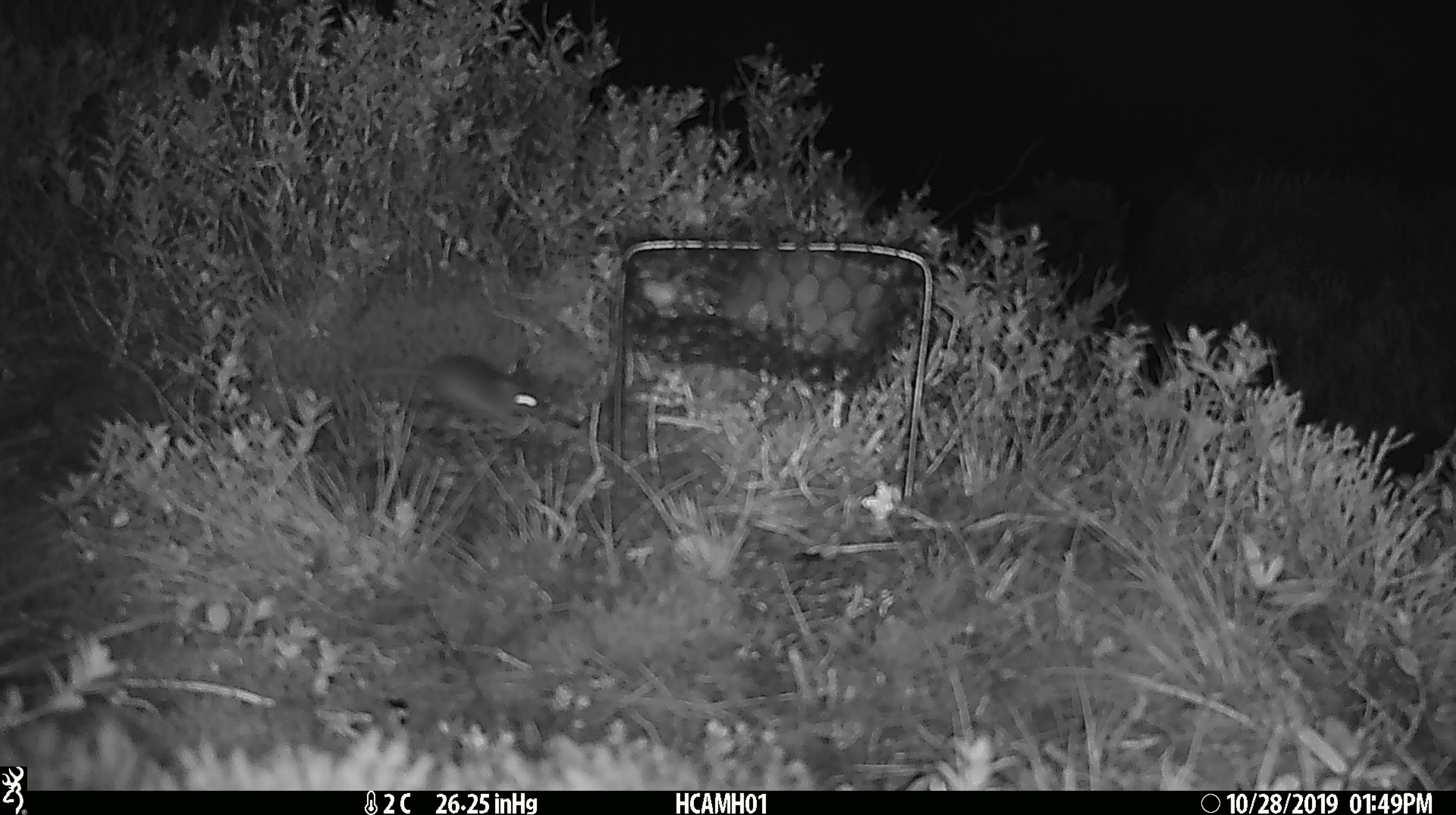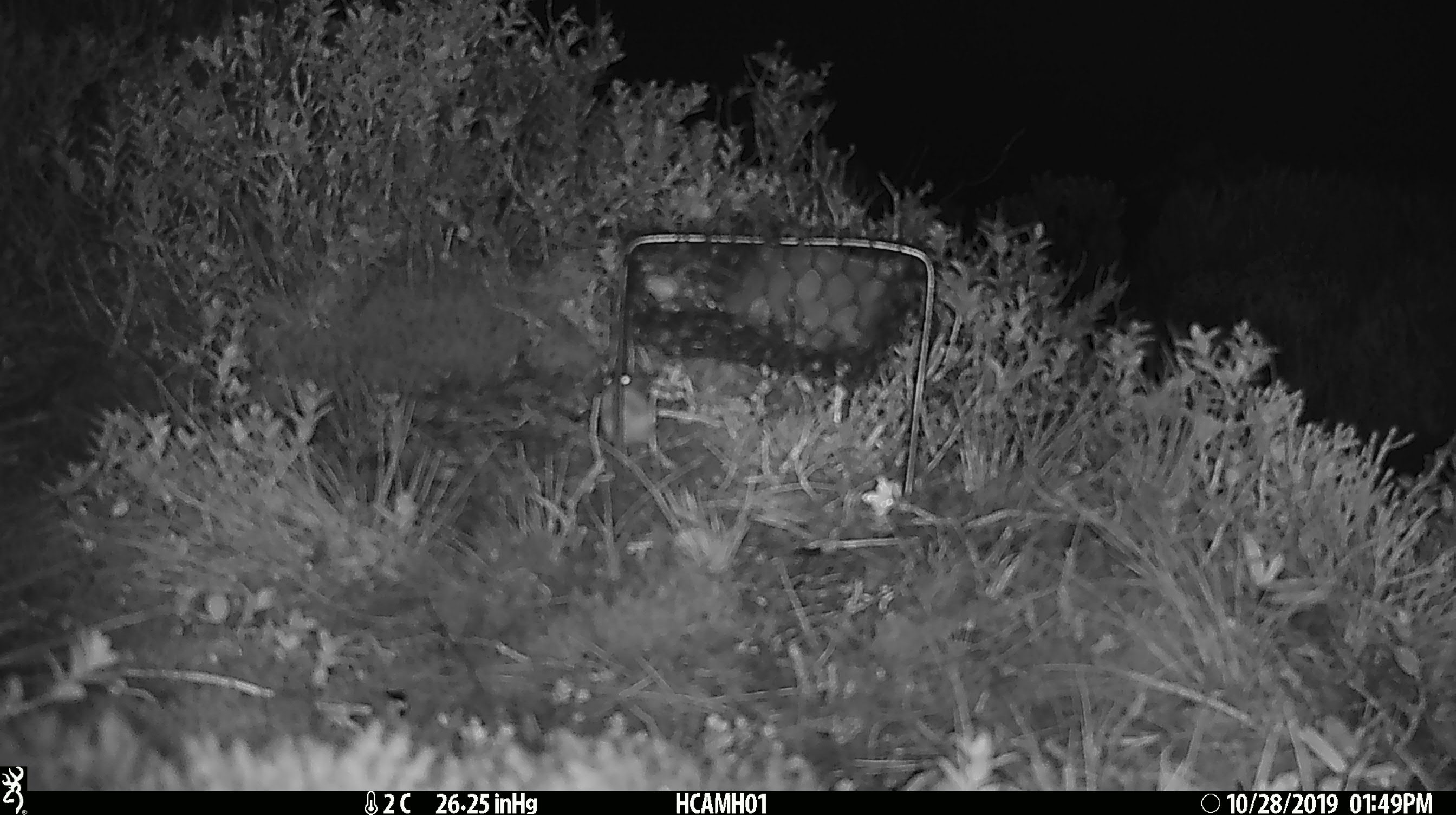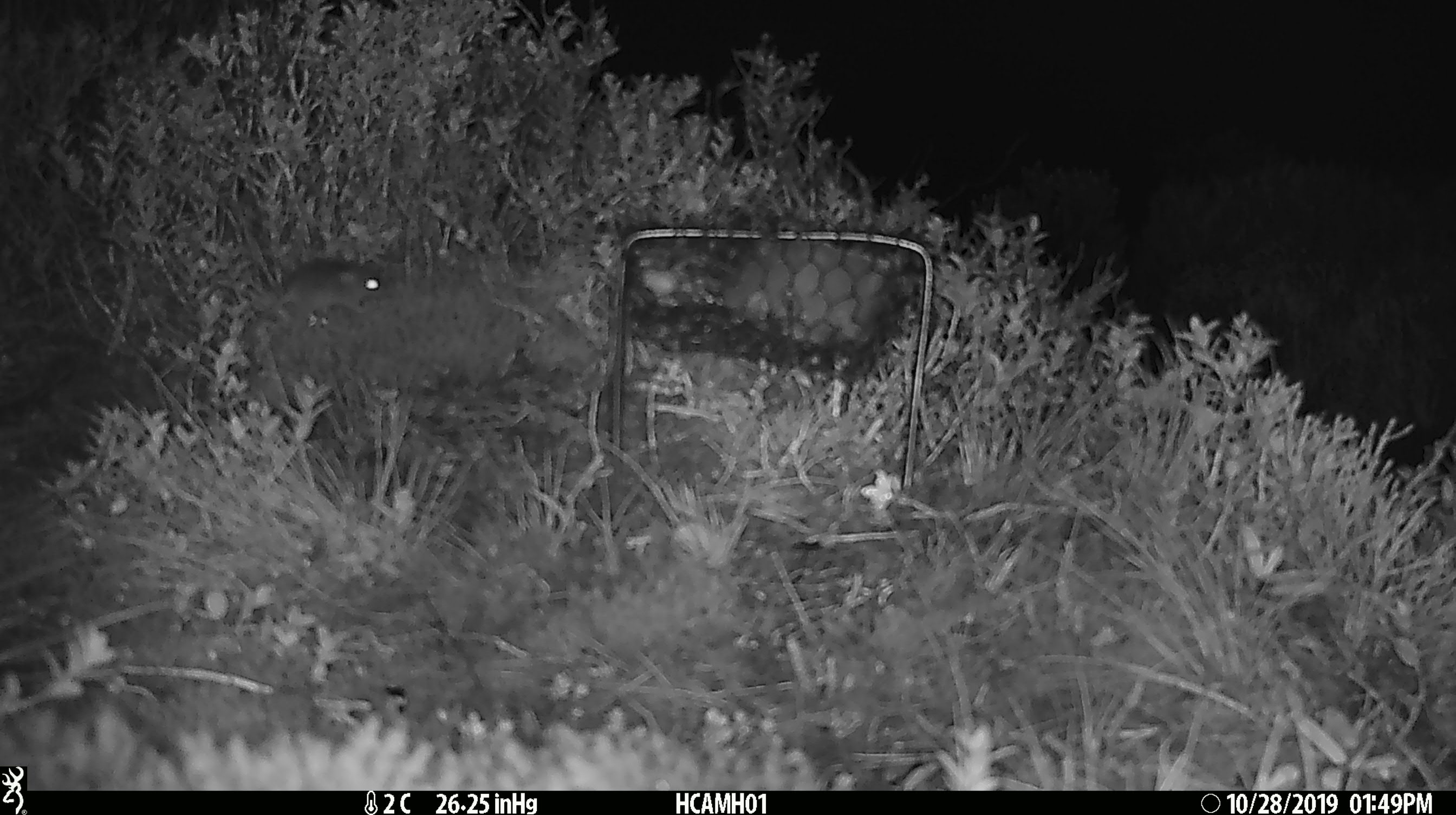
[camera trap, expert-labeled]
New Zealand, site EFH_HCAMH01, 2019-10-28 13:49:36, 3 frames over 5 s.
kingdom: Animalia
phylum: Chordata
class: Mammalia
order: Rodentia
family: Muridae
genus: Mus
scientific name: Mus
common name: mouse